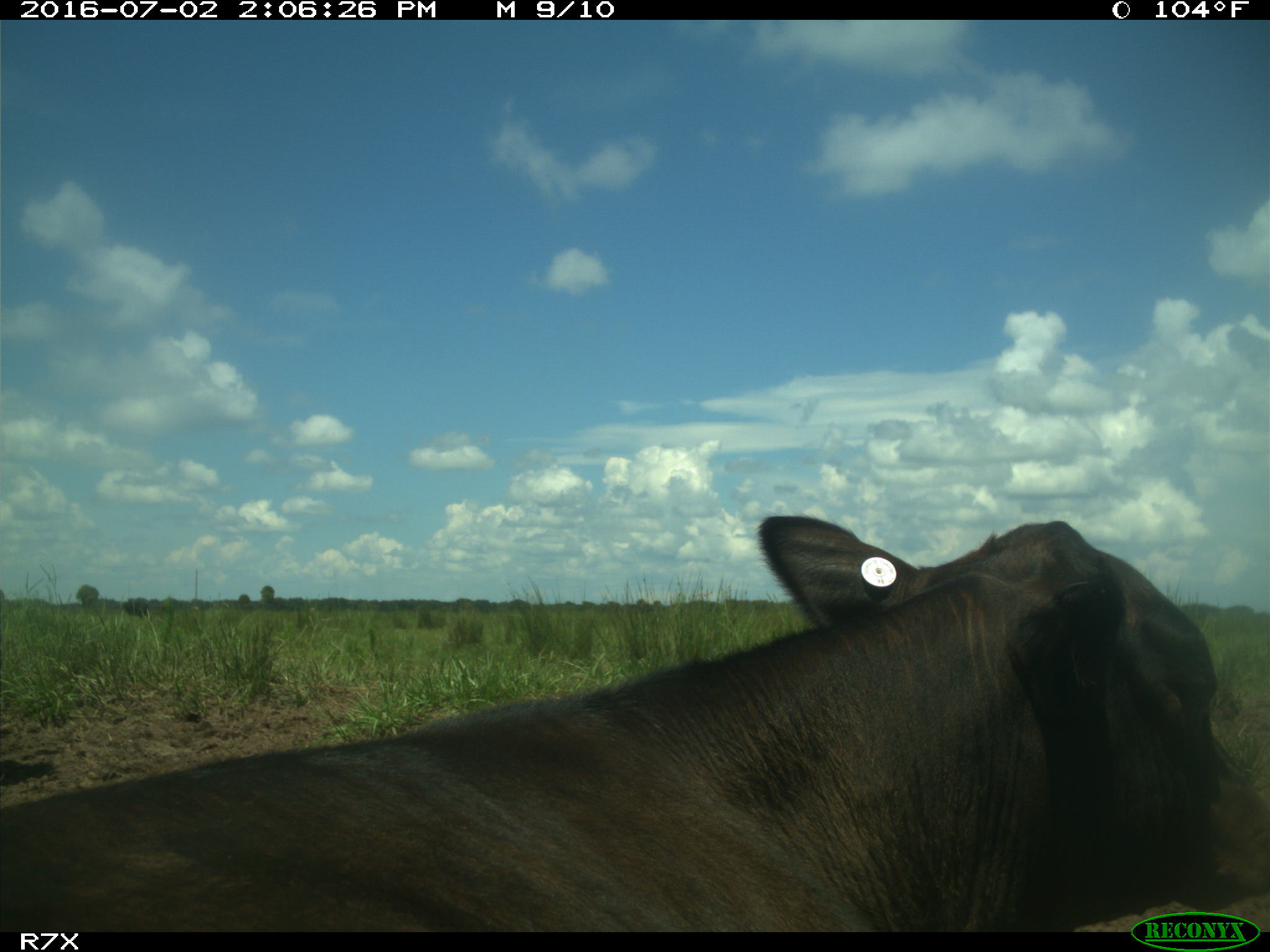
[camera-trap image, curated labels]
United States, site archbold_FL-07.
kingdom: Animalia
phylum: Chordata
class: Mammalia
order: Artiodactyla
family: Bovidae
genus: Bos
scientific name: Bos taurus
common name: domestic cow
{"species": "Bos taurus (domestic cow)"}